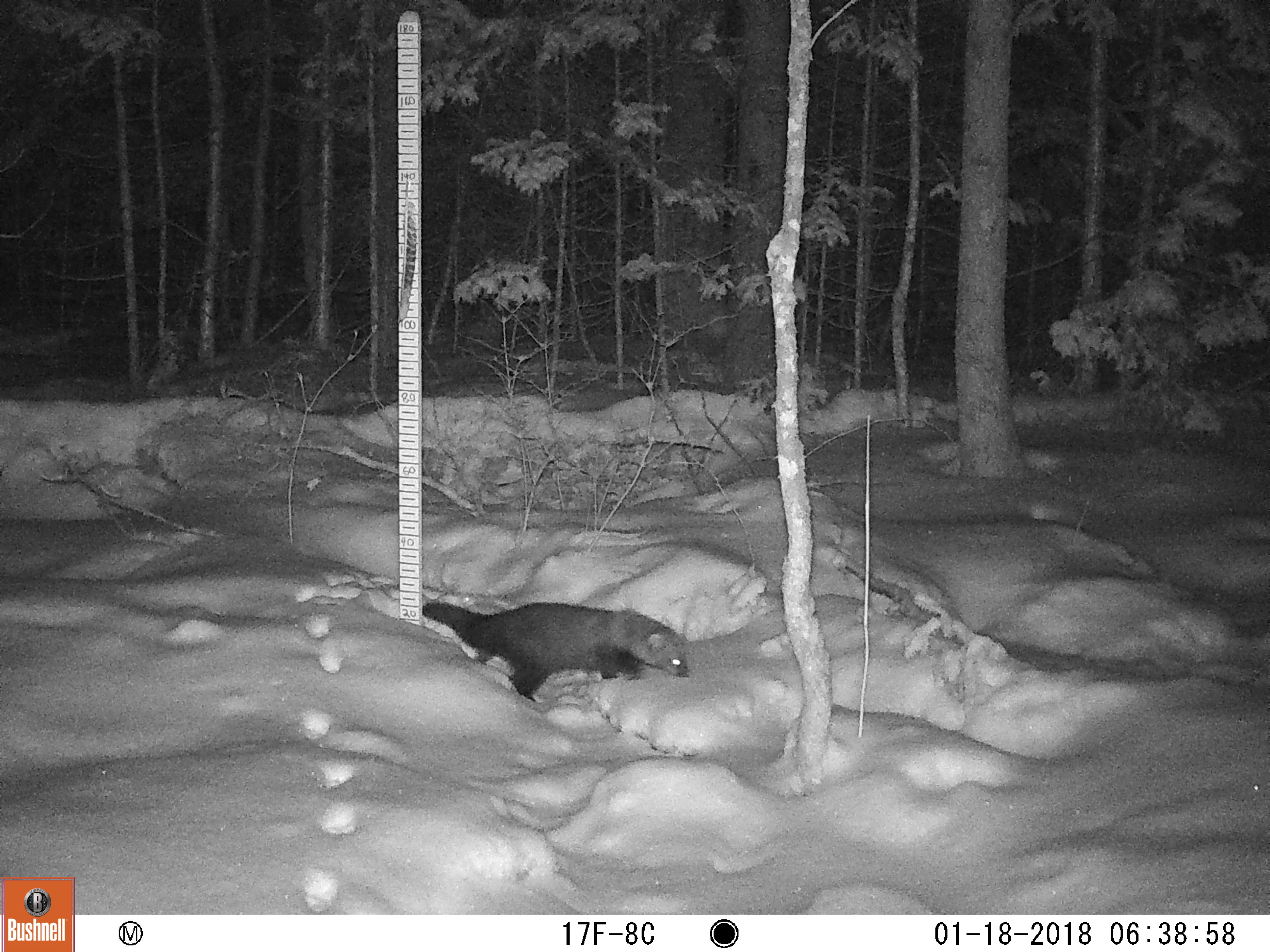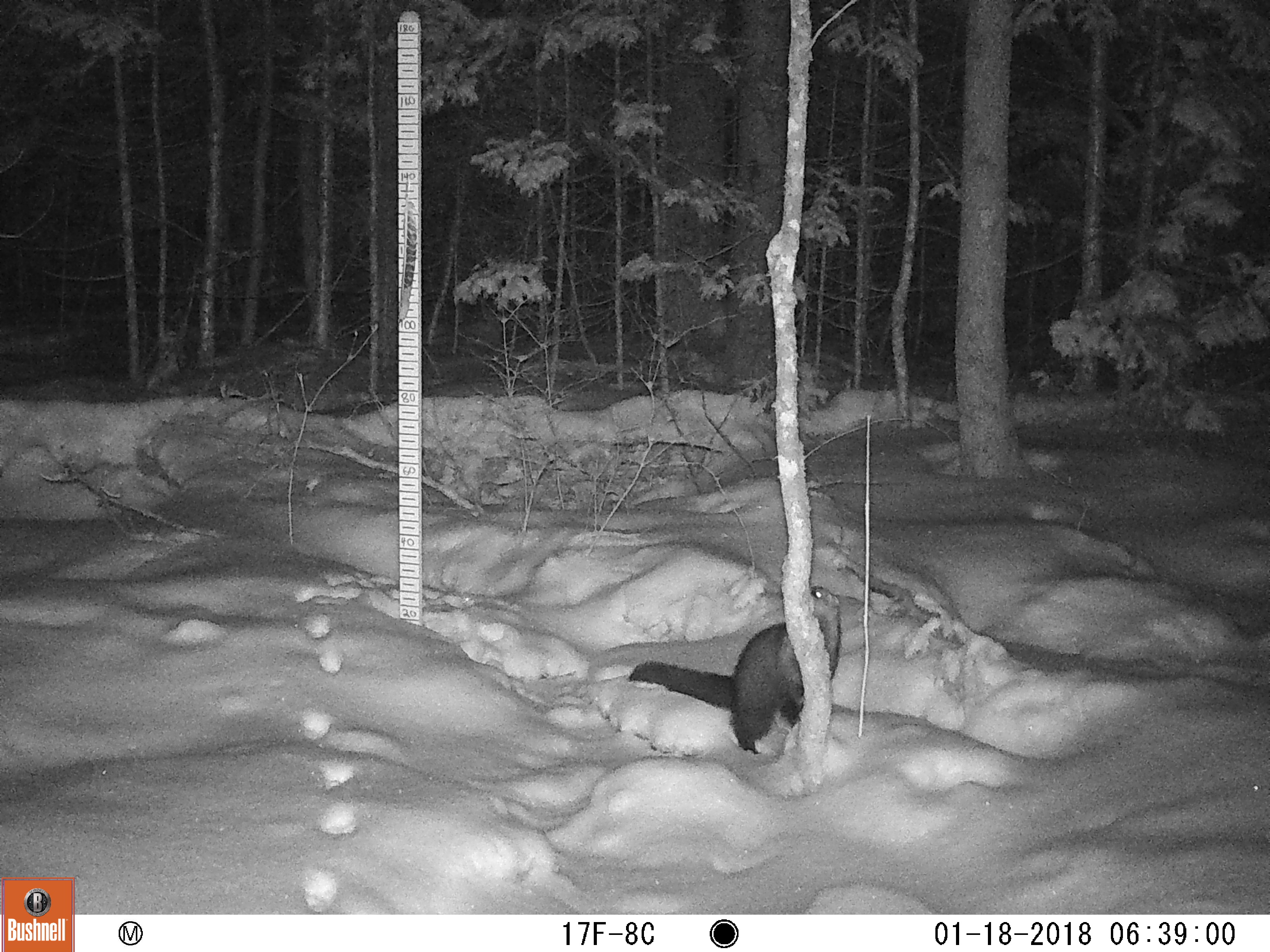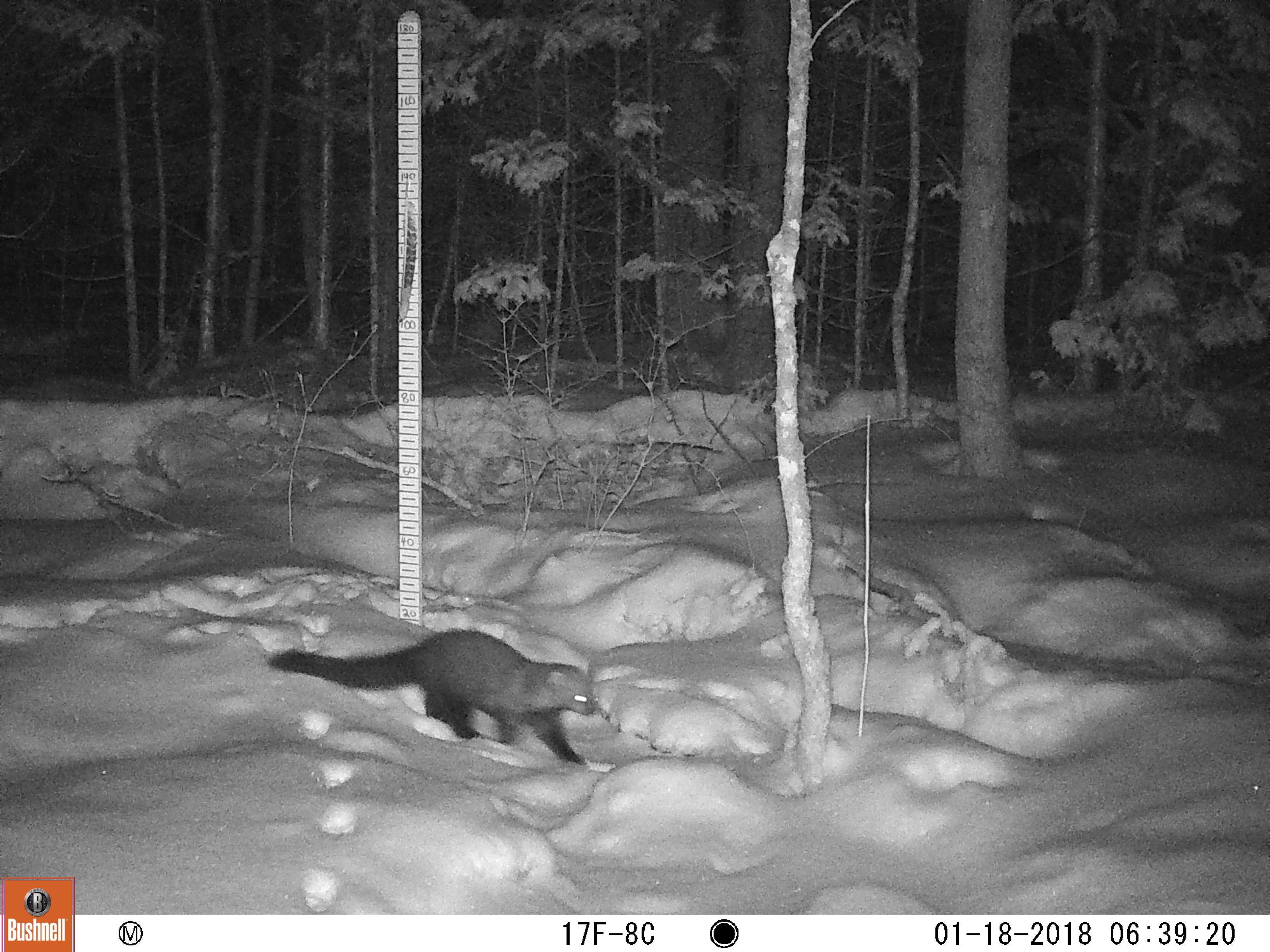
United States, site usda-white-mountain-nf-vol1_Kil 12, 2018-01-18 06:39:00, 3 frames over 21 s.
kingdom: Animalia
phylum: Chordata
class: Mammalia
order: Carnivora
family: Mustelidae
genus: Pekania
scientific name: Pekania pennanti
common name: fisher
Fisher (Pekania pennanti).